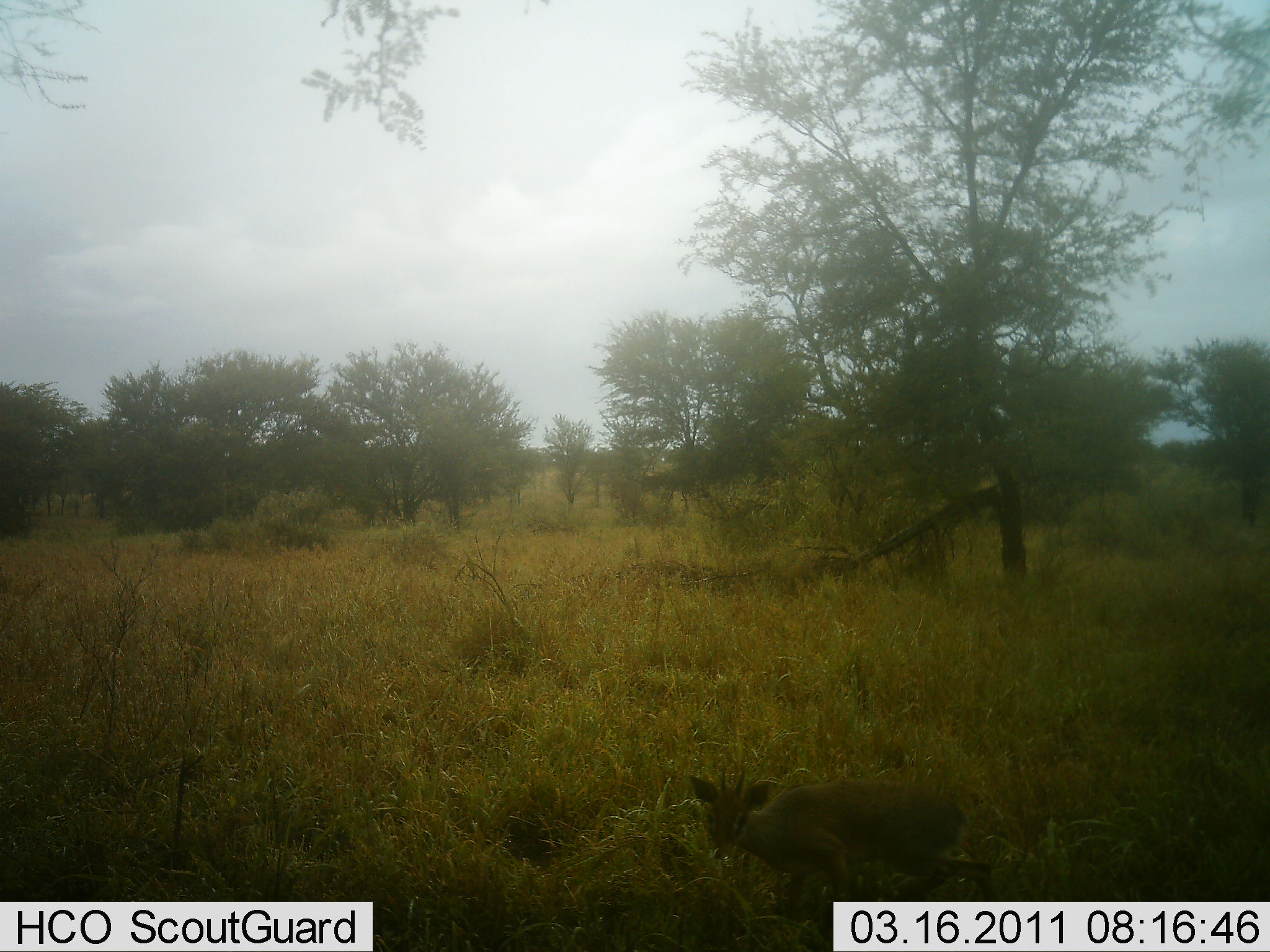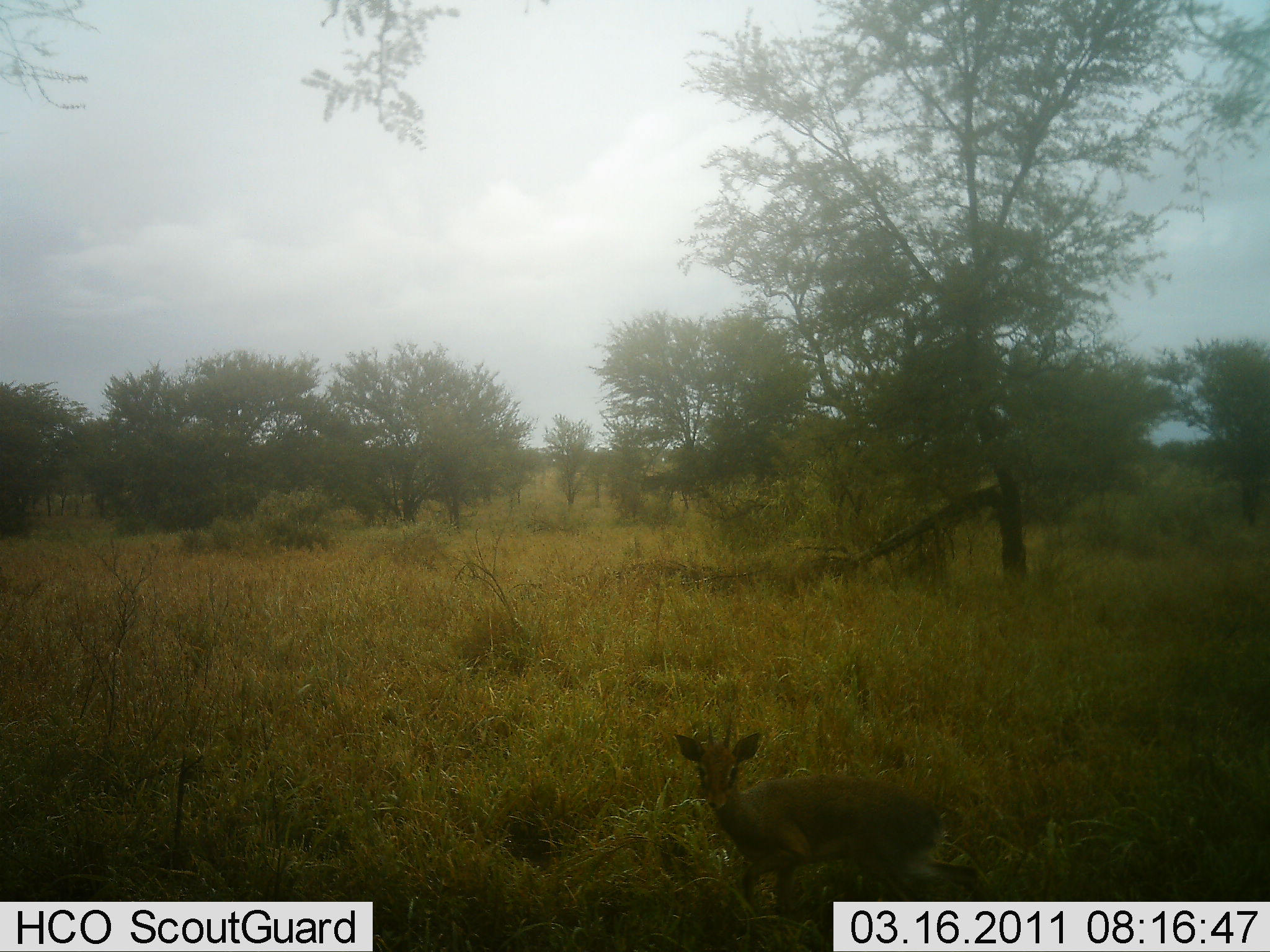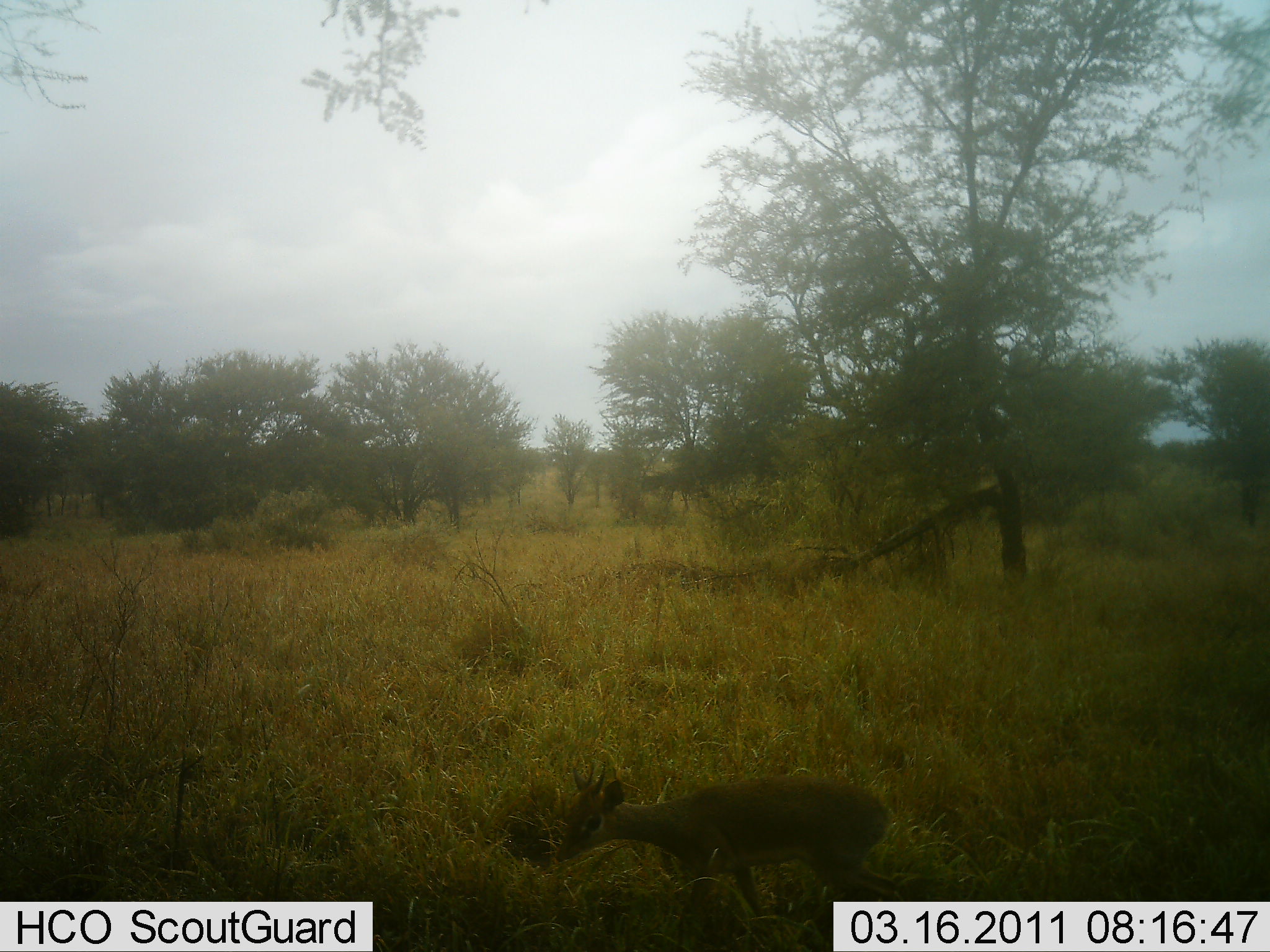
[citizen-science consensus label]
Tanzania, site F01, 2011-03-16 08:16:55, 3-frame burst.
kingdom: Animalia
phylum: Chordata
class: Mammalia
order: Artiodactyla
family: Bovidae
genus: Madoqua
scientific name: Madoqua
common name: dikdik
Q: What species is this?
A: Dikdik (Madoqua).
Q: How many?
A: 1.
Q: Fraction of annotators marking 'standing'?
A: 33%.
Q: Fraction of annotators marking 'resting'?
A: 0%.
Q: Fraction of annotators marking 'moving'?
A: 67%.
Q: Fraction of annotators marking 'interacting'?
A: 8%.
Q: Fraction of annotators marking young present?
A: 8%.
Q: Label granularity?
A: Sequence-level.